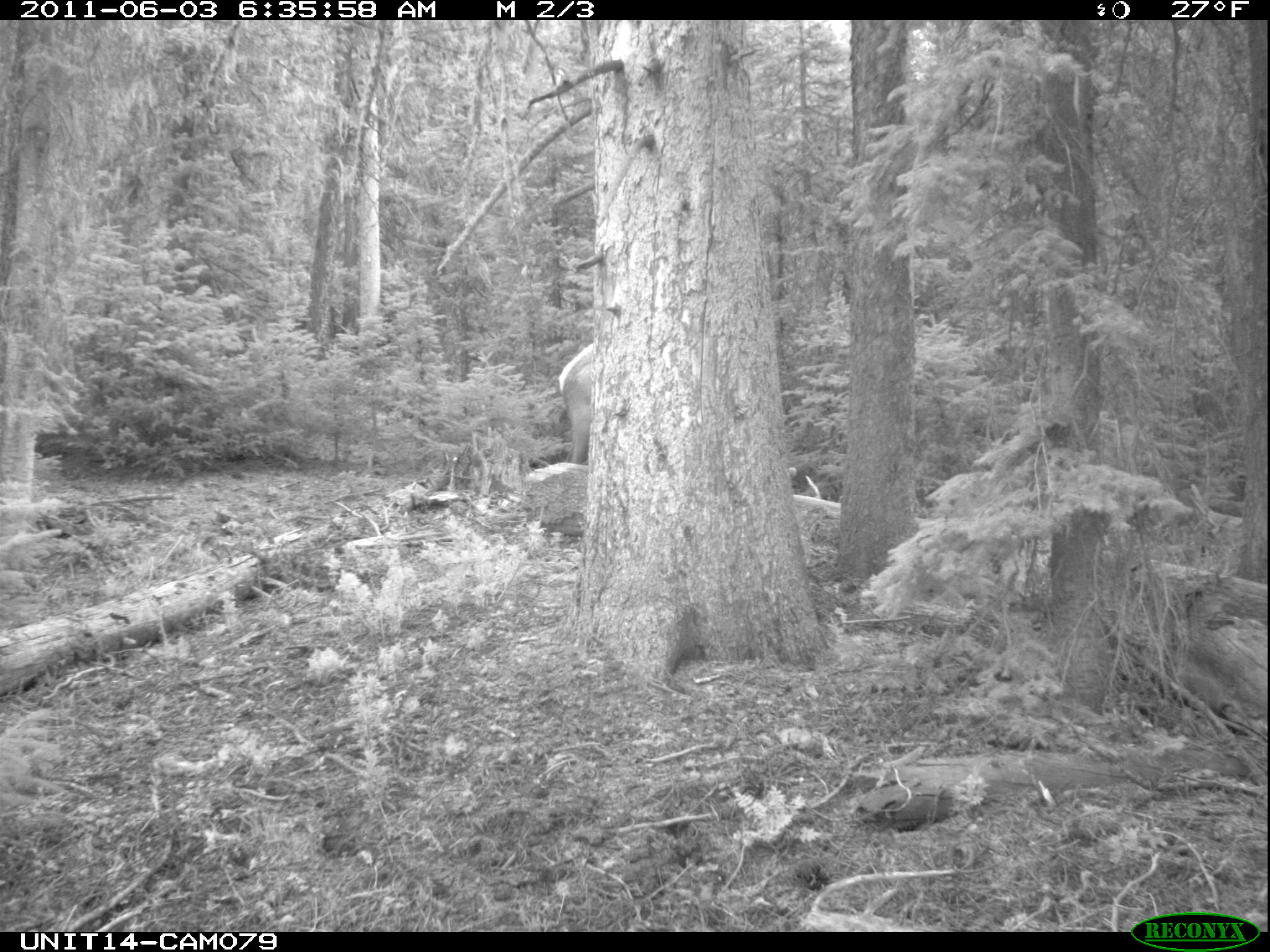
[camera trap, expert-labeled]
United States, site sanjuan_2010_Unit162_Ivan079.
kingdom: Animalia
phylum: Chordata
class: Mammalia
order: Artiodactyla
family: Cervidae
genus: Cervus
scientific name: Cervus elaphus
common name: red deer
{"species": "Cervus elaphus (red deer)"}